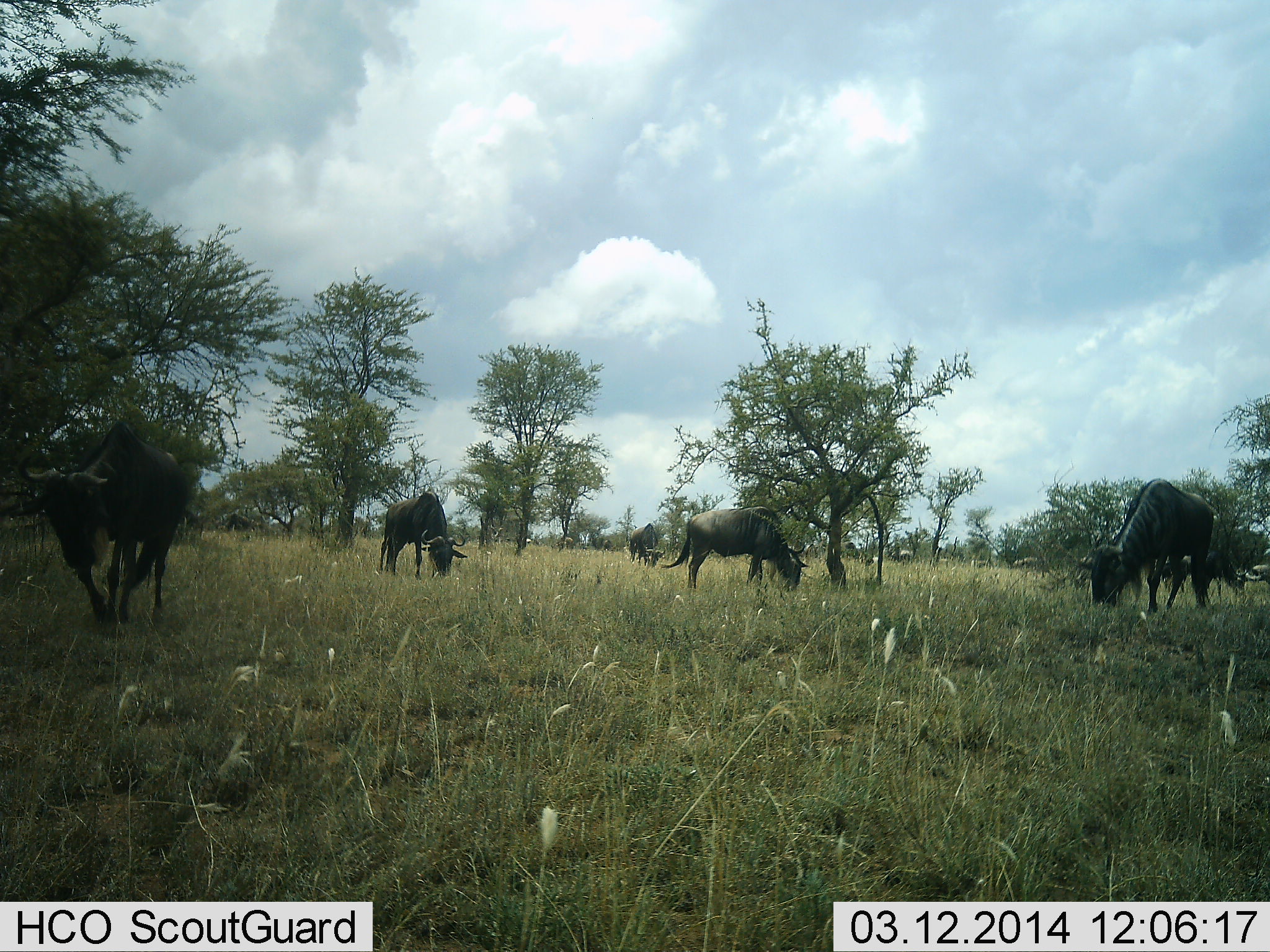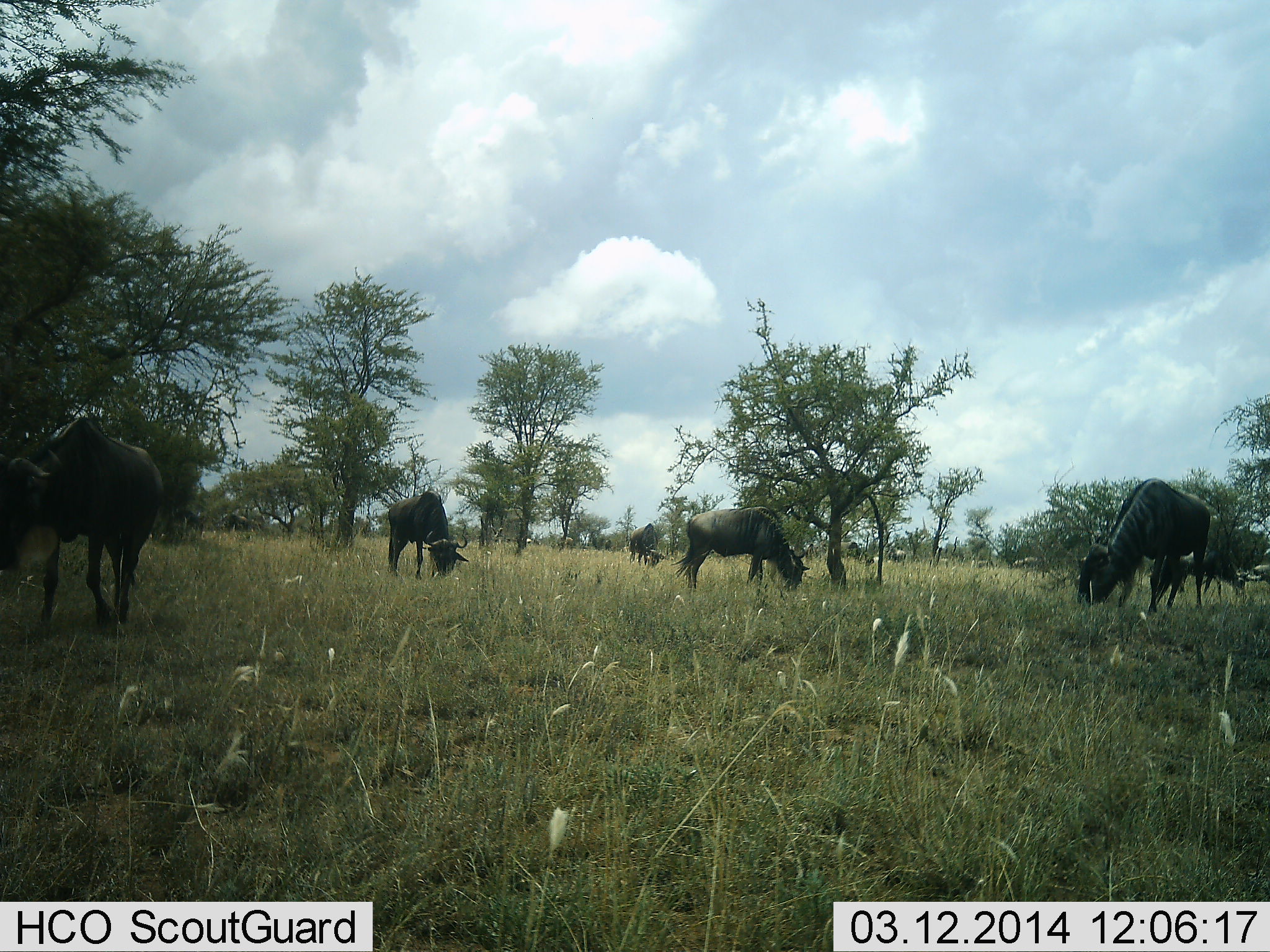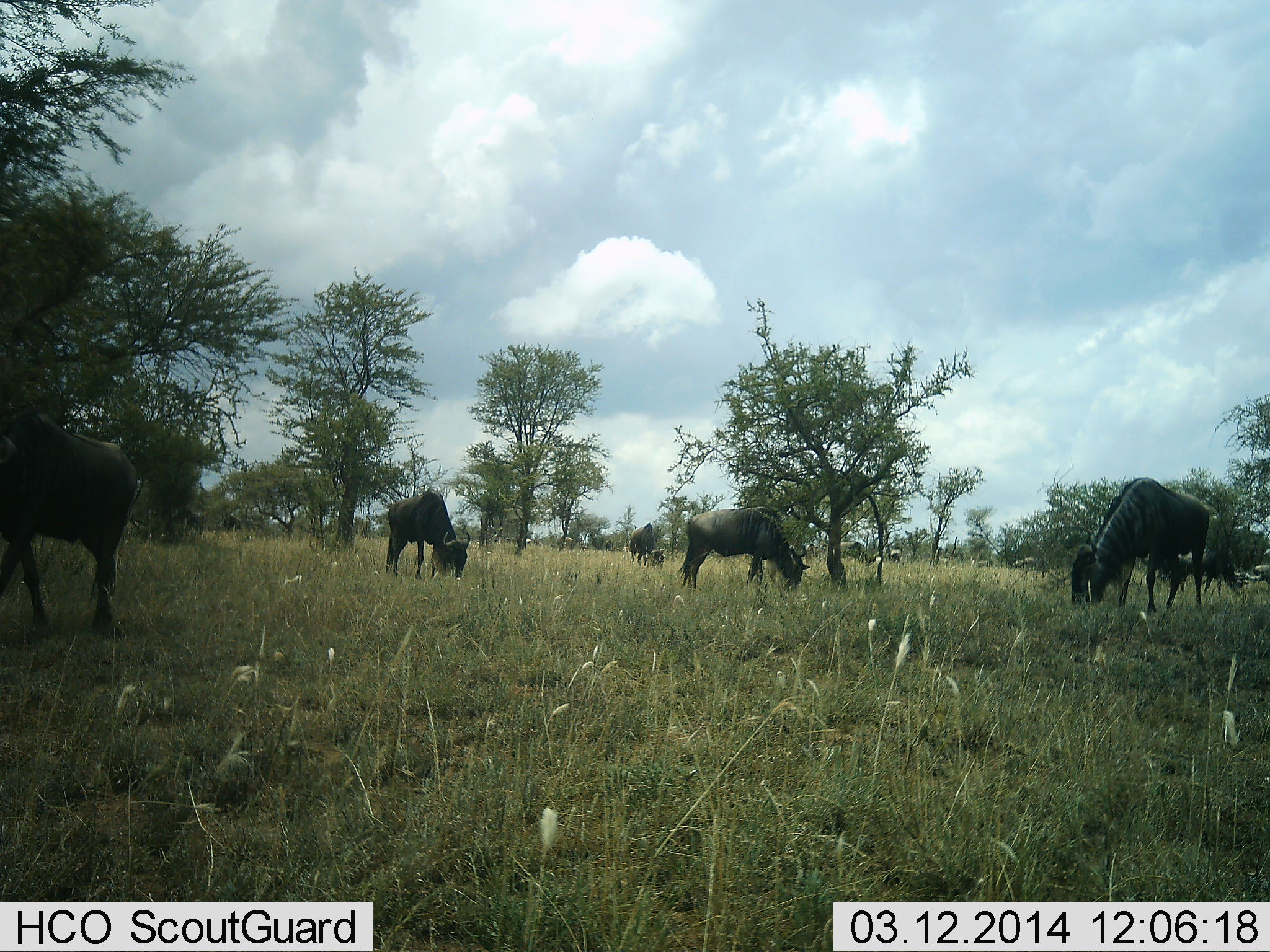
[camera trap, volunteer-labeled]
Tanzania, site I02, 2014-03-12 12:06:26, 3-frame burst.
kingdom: Animalia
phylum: Chordata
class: Mammalia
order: Artiodactyla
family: Bovidae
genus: Connochaetes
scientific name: Connochaetes taurinus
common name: blue wildebeest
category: wildebeest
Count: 7.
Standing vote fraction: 20%.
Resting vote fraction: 0%.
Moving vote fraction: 10%.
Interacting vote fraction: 0%.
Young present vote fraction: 10%.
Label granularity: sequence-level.